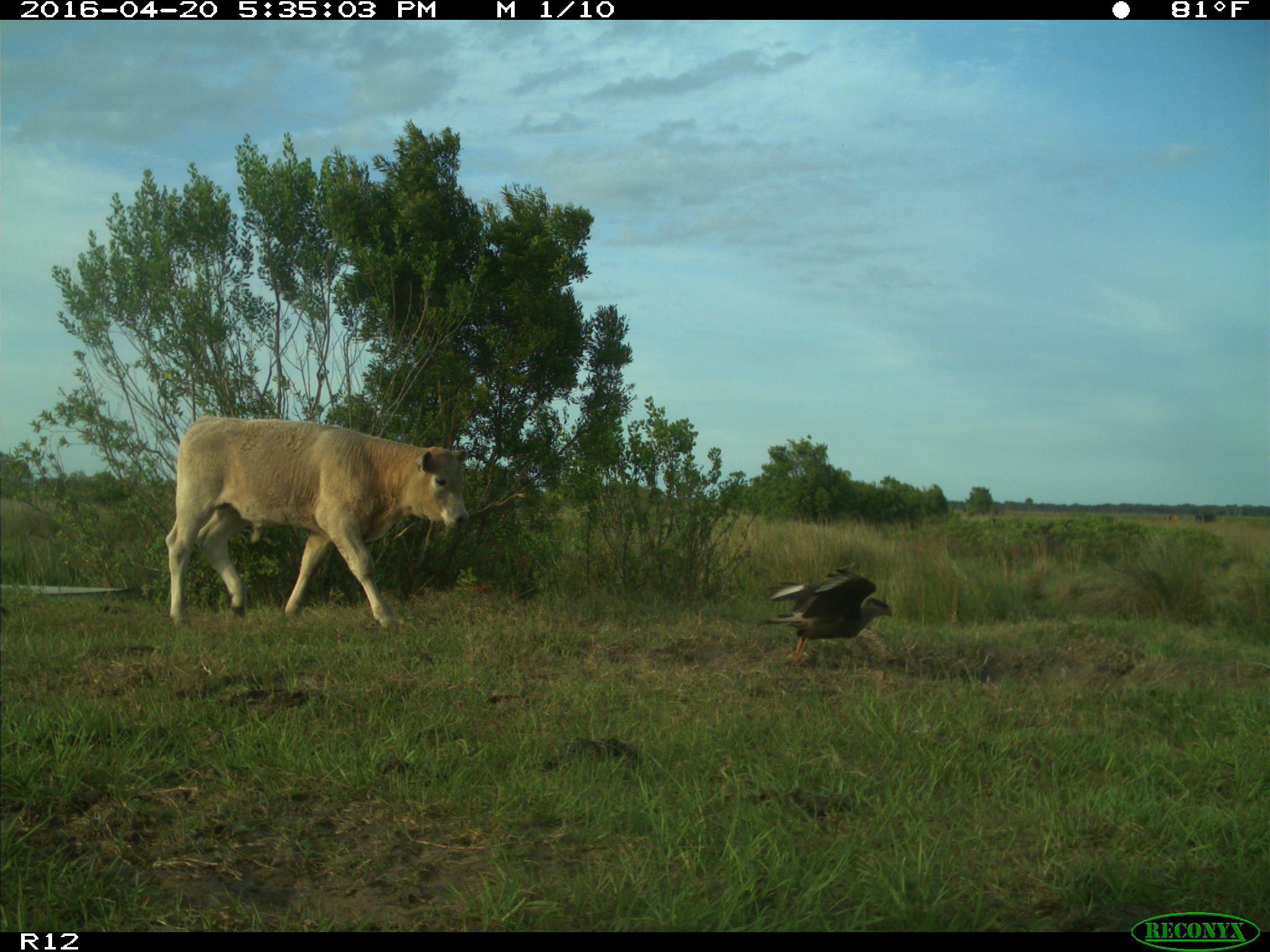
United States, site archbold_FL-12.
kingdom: Animalia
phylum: Chordata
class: Mammalia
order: Artiodactyla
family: Bovidae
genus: Bos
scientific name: Bos taurus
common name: domestic cow